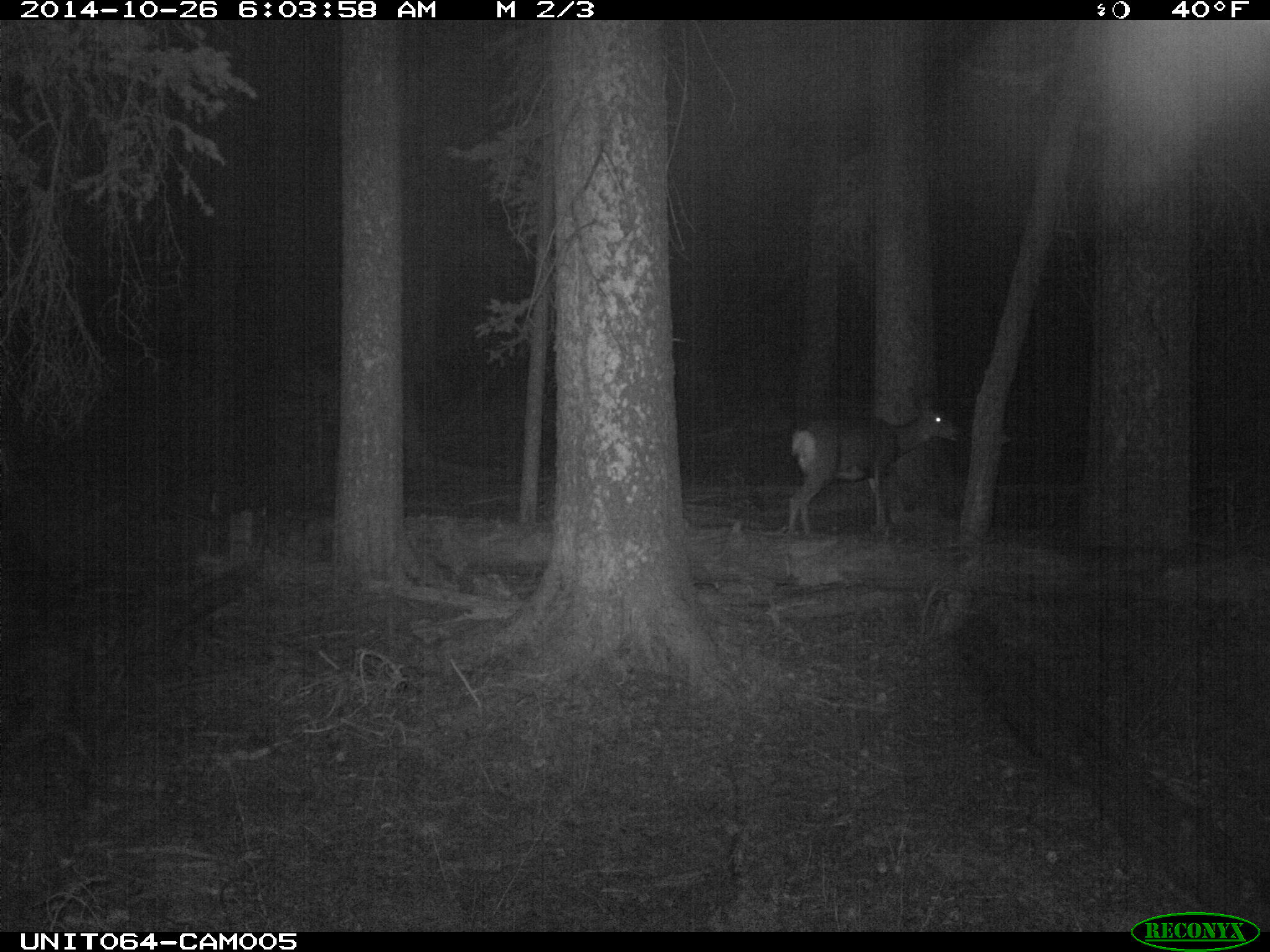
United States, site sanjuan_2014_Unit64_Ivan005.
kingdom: Animalia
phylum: Chordata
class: Mammalia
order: Artiodactyla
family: Cervidae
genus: Odocoileus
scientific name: Odocoileus hemionus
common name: mule deer